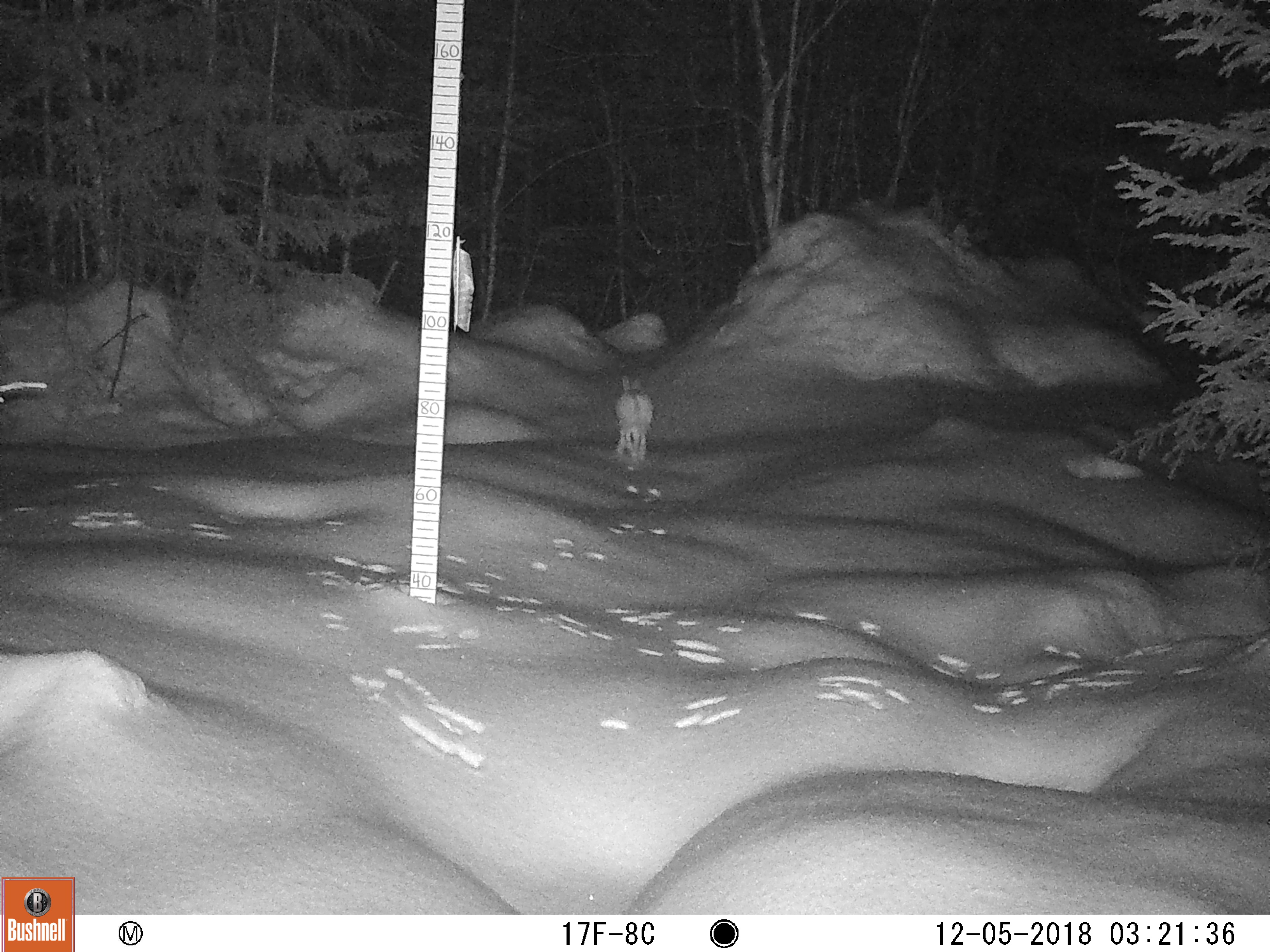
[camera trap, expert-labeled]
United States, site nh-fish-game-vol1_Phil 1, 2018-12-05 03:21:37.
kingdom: Animalia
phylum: Chordata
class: Mammalia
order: Lagomorpha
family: Leporidae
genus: Lepus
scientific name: Lepus americanus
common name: snowshoe hare